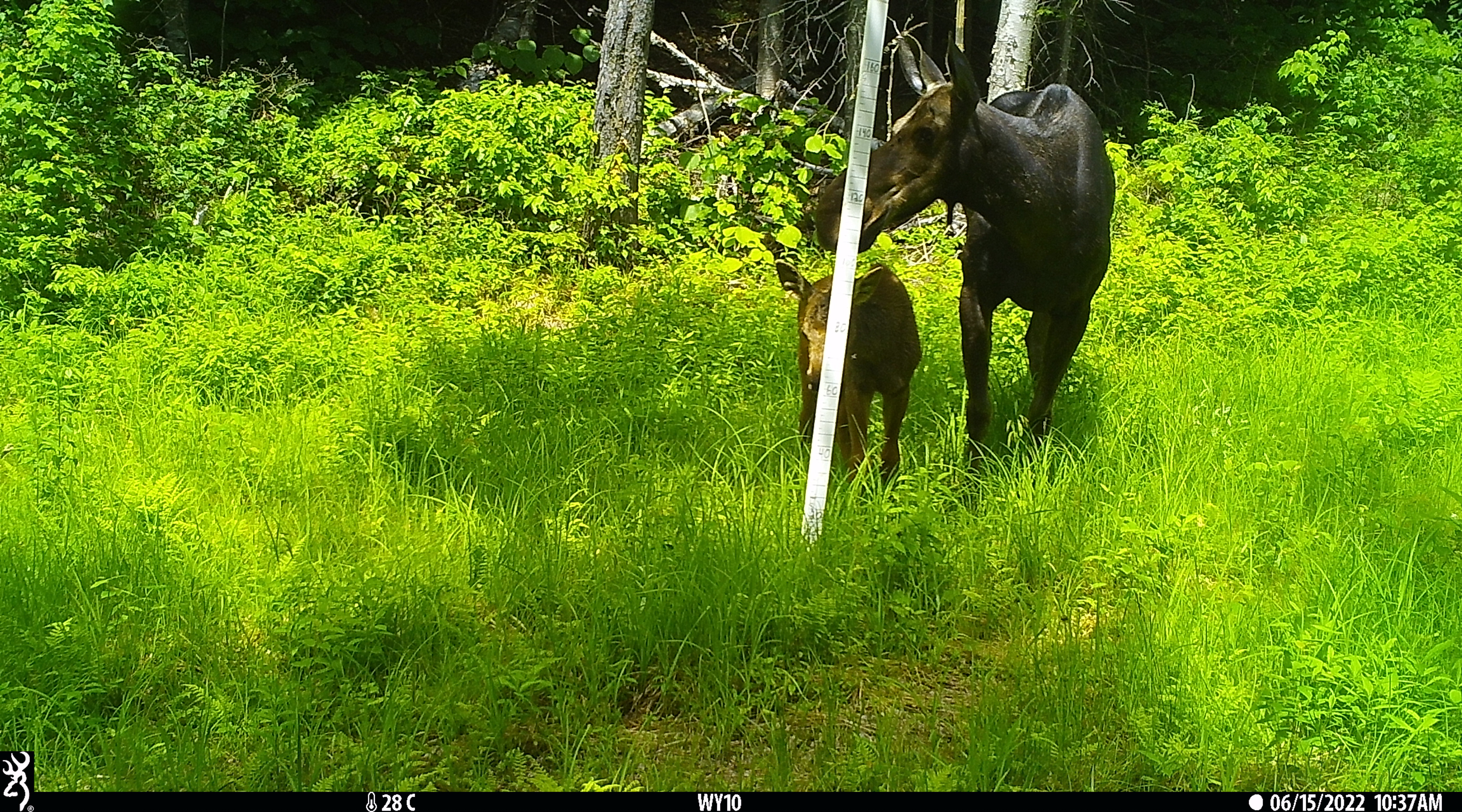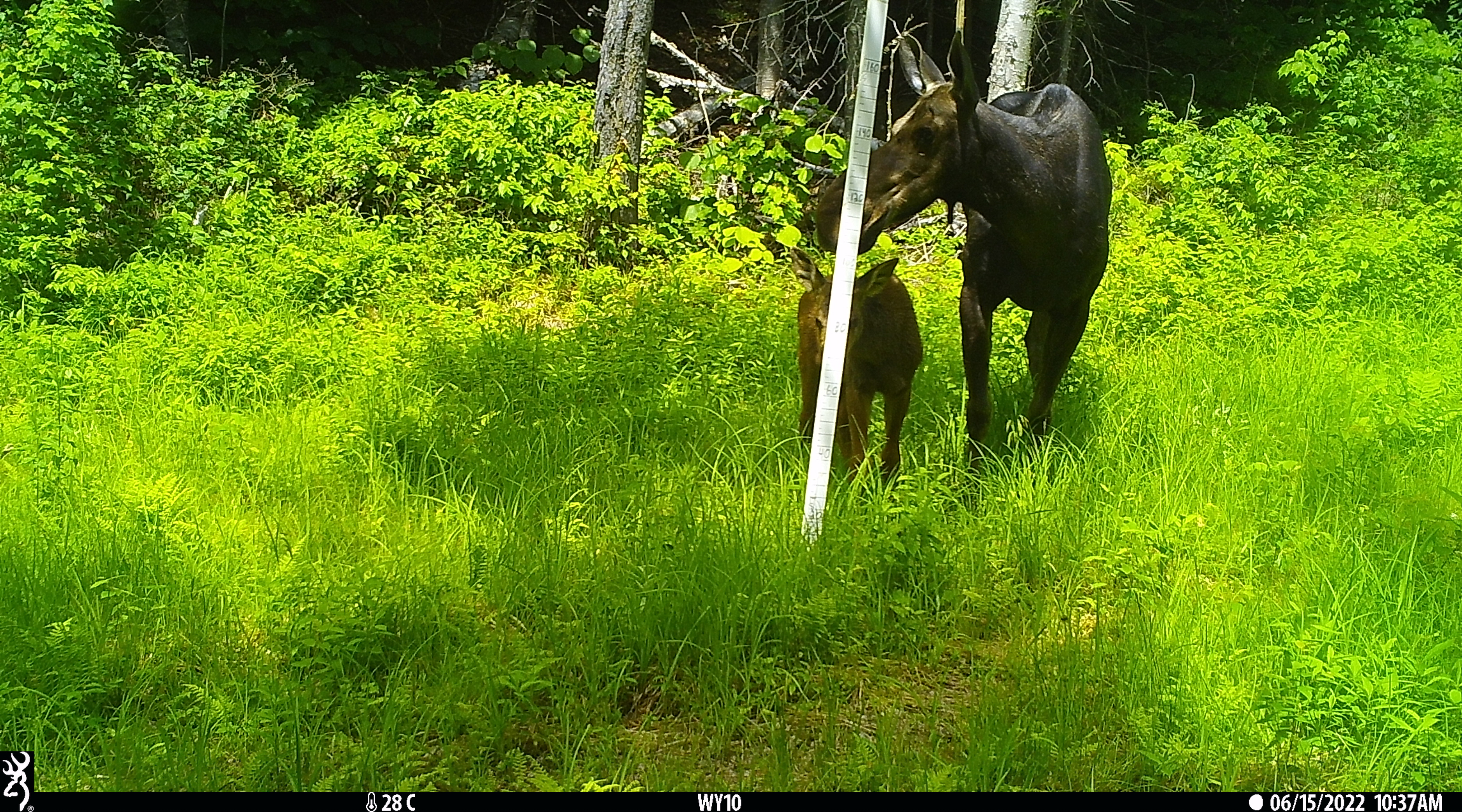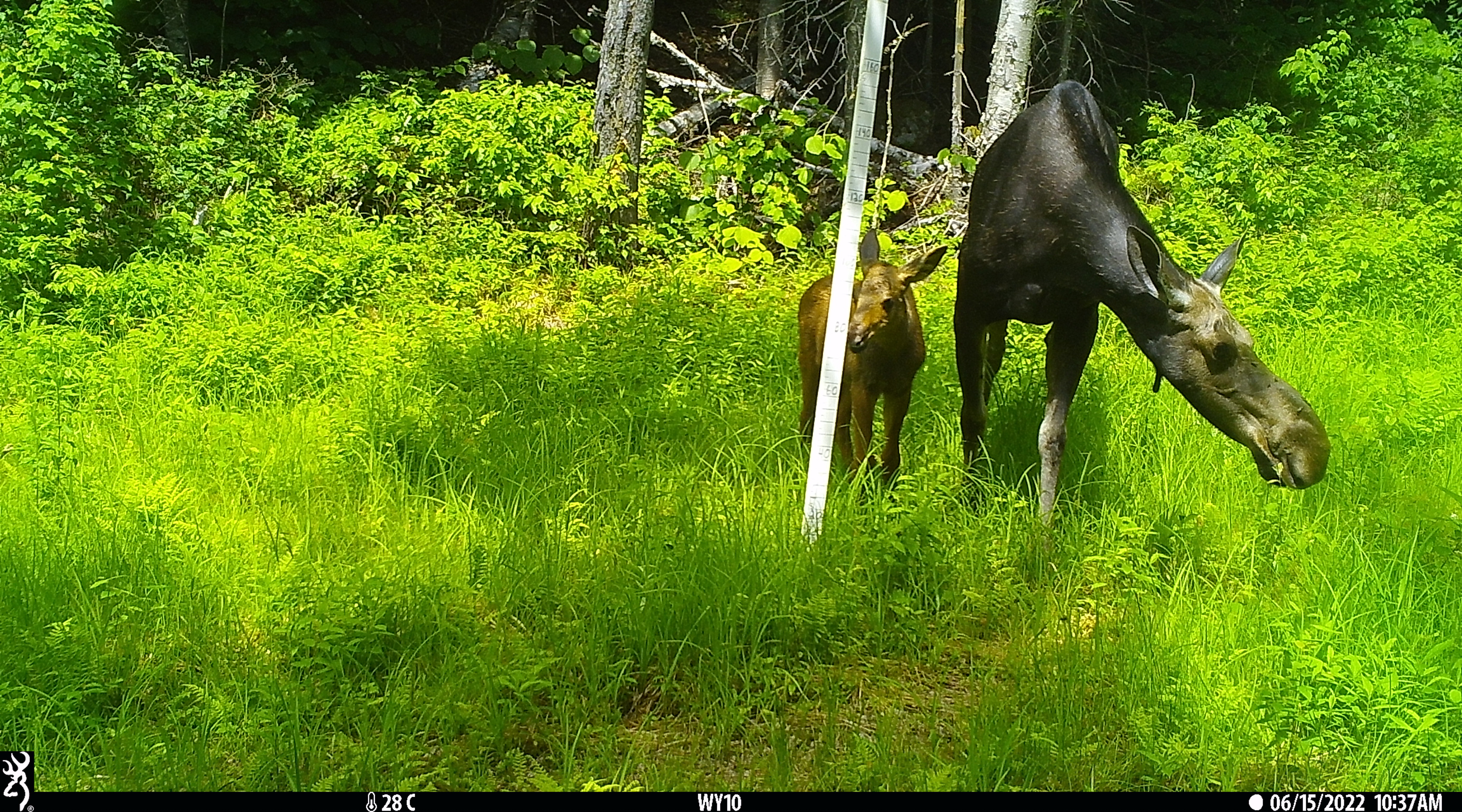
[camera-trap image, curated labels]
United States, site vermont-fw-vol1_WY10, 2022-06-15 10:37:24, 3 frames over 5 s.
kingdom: Animalia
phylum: Chordata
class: Mammalia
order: Artiodactyla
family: Cervidae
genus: Alces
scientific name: Alces alces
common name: moose